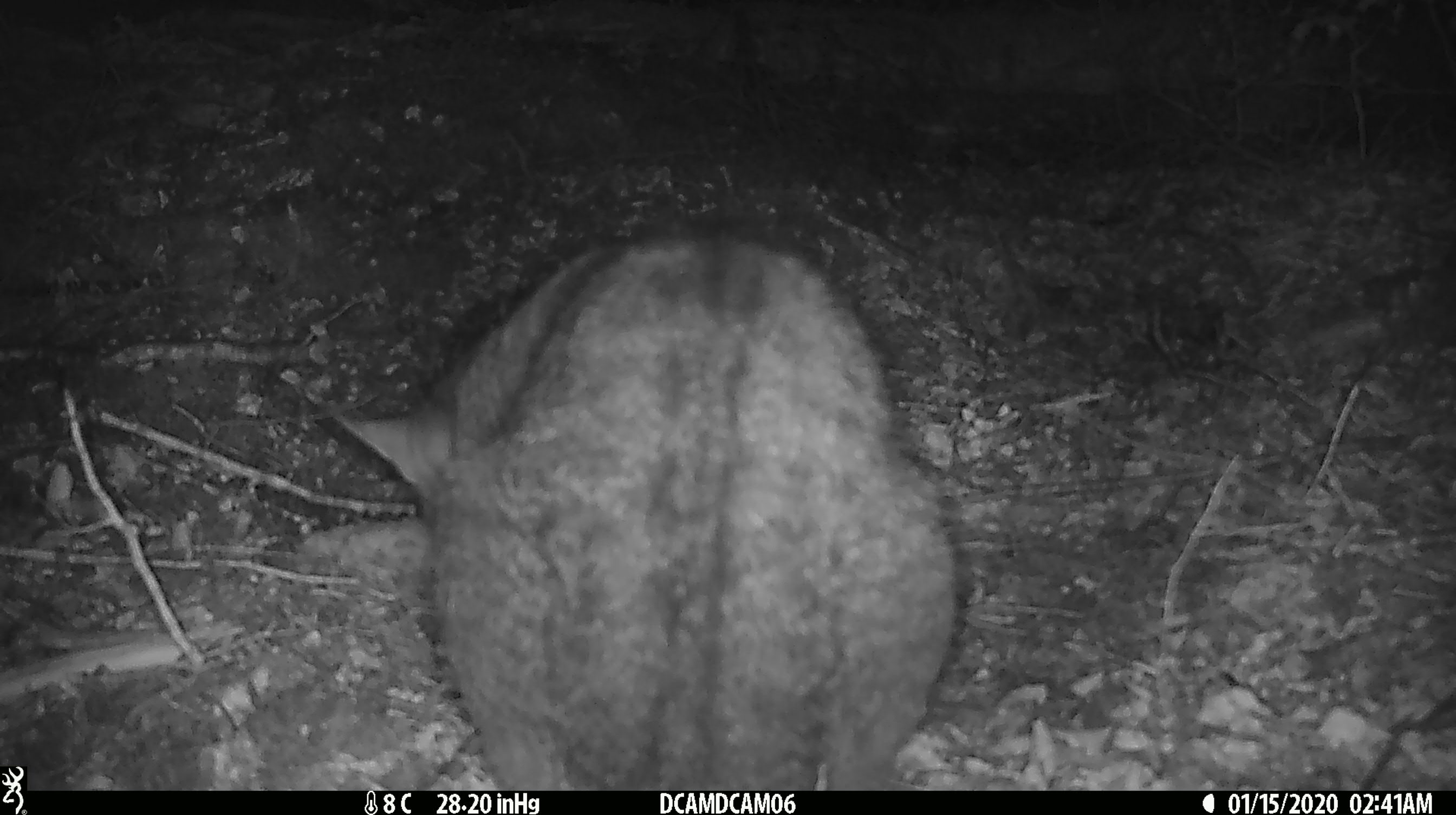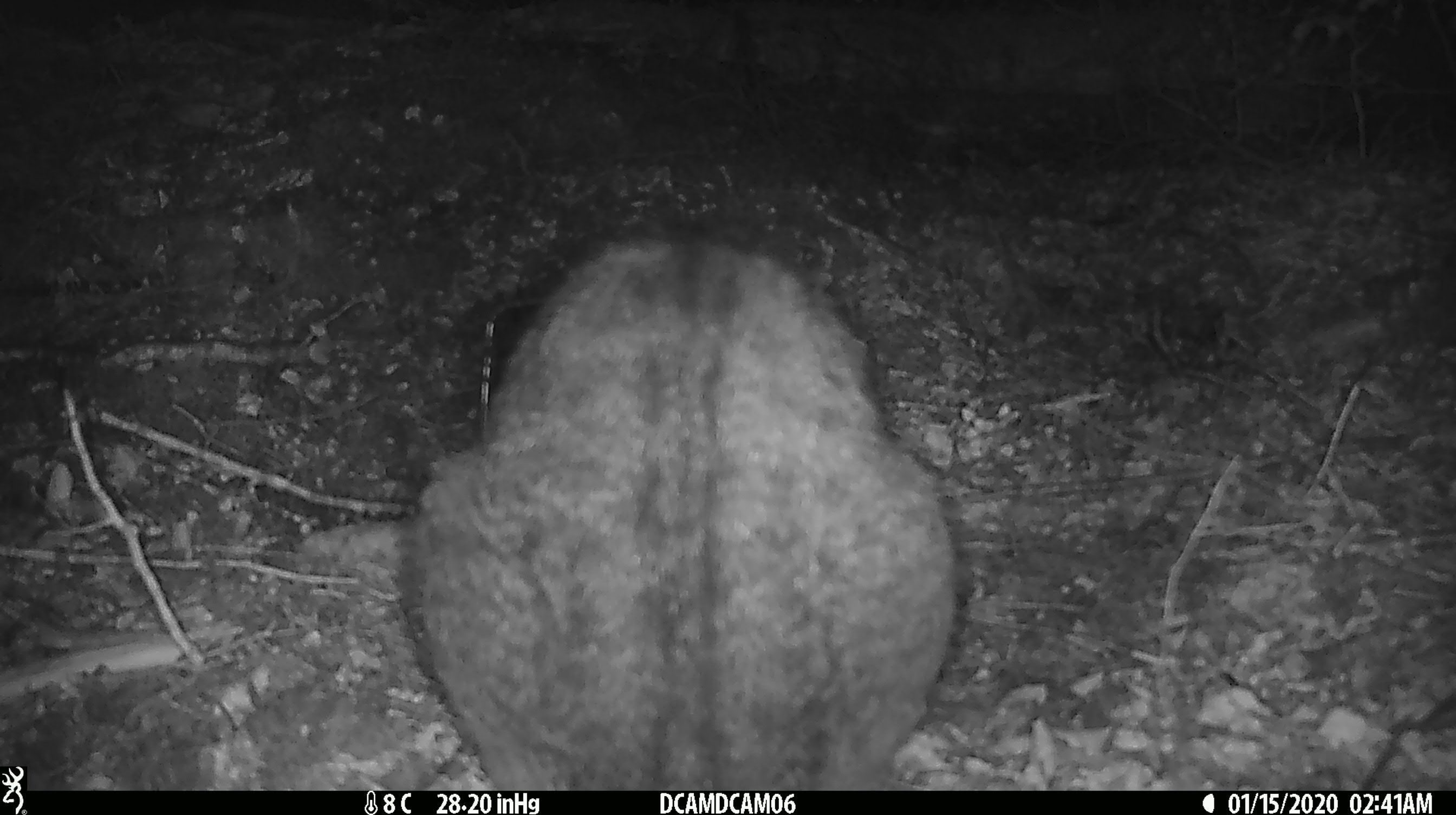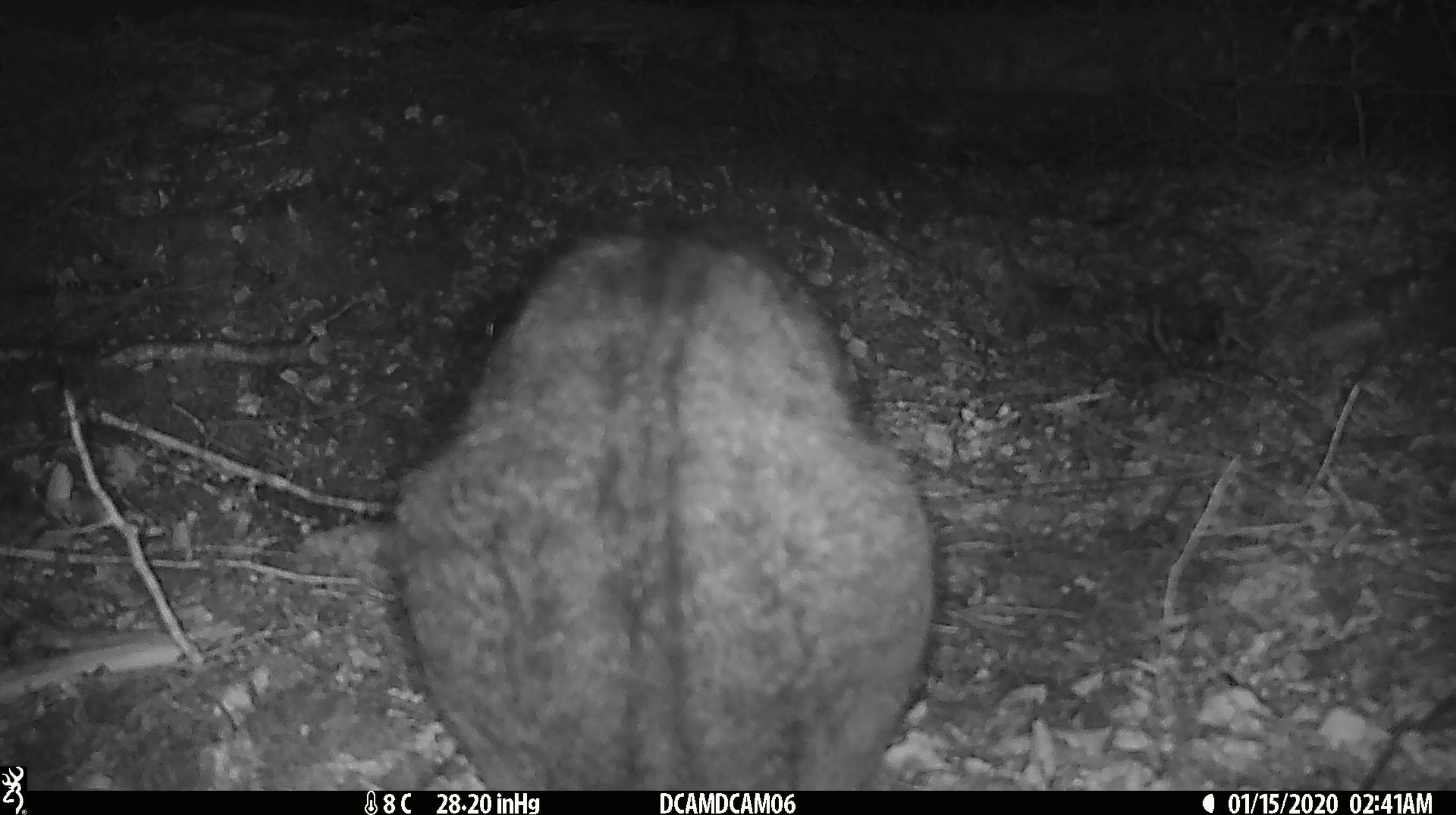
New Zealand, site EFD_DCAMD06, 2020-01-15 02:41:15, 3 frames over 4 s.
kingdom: Animalia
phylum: Chordata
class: Mammalia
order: Carnivora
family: Felidae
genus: Felis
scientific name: Felis catus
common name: domestic cat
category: cat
Cat (domestic cat) (Felis catus).